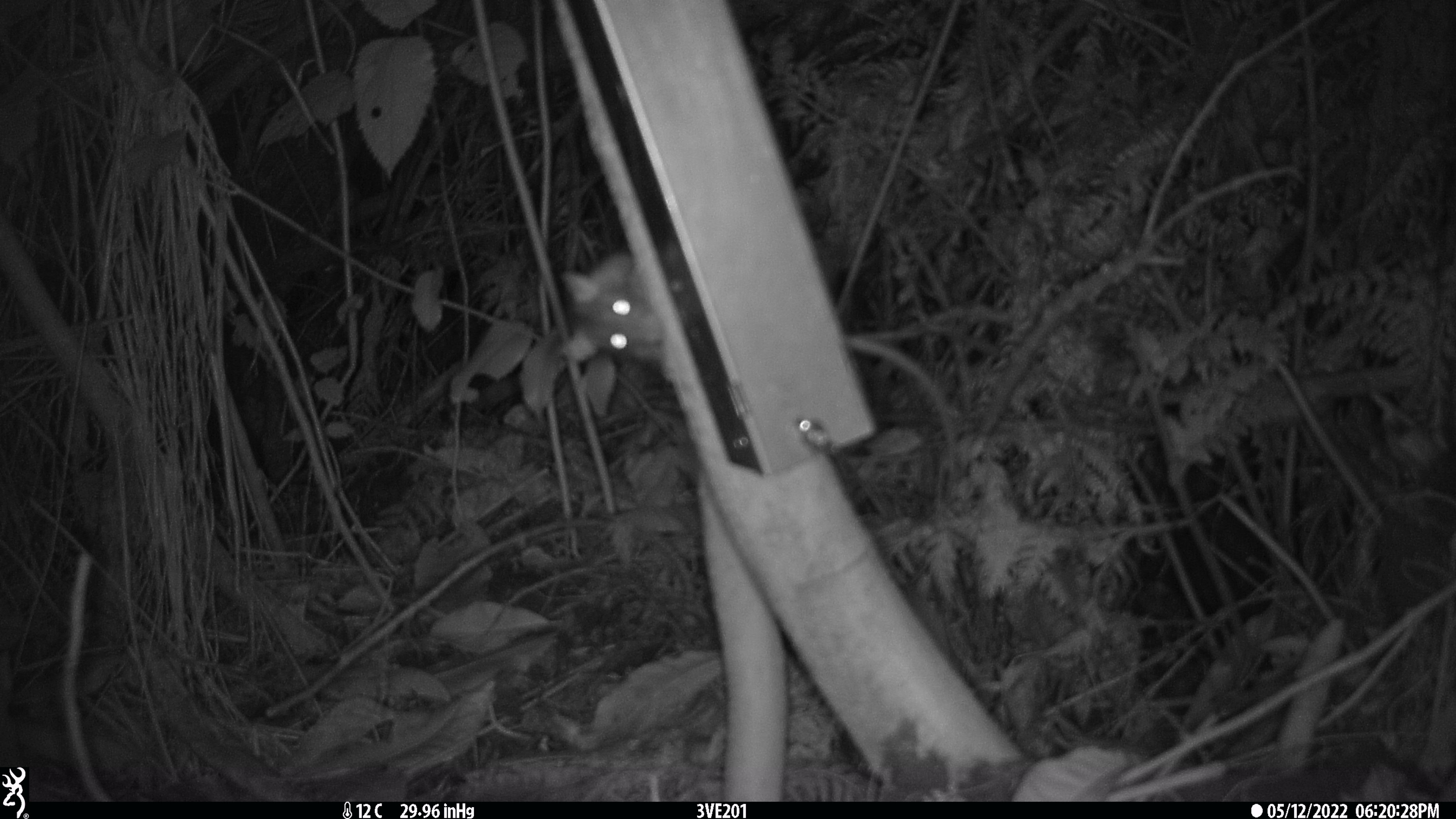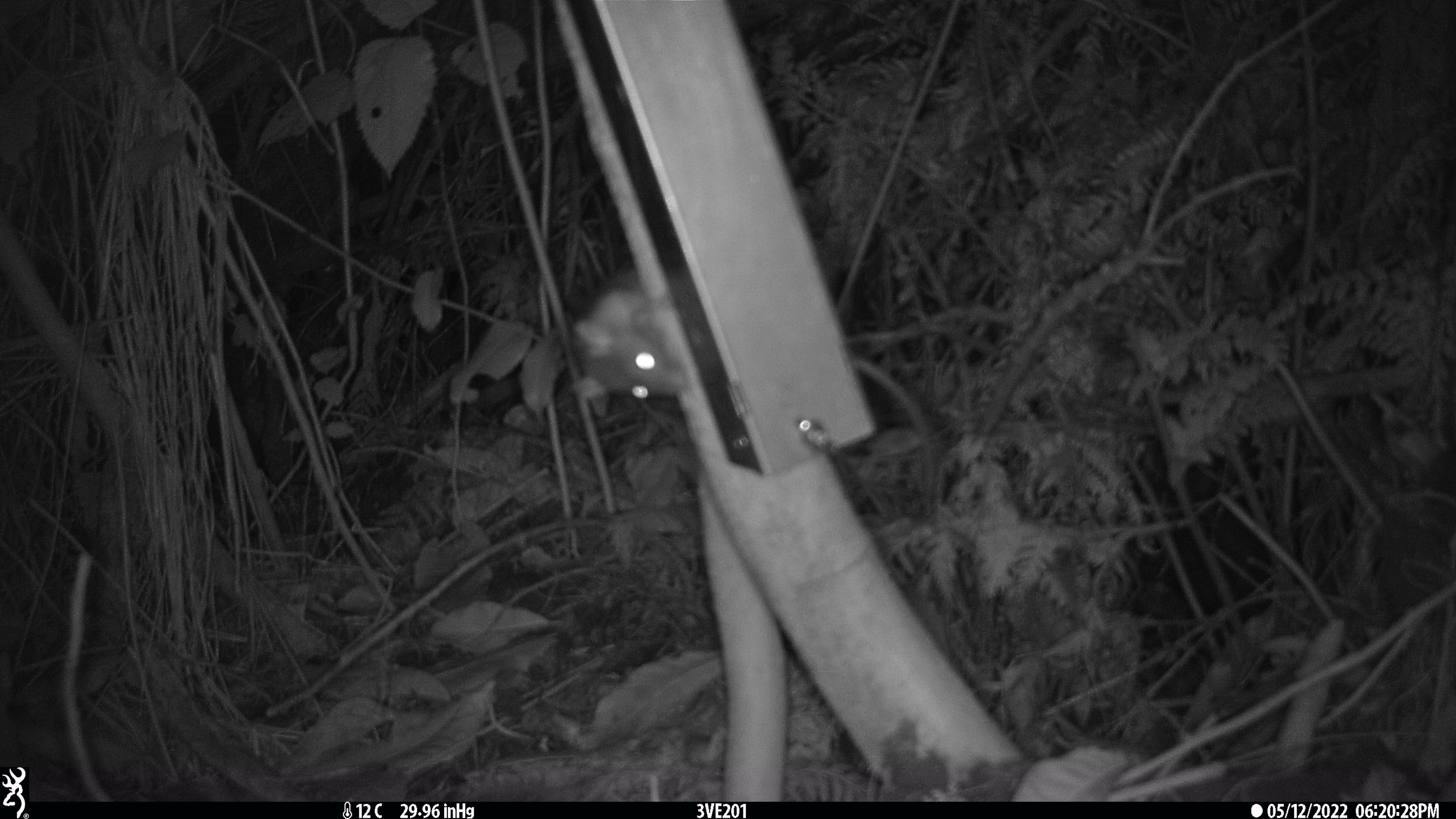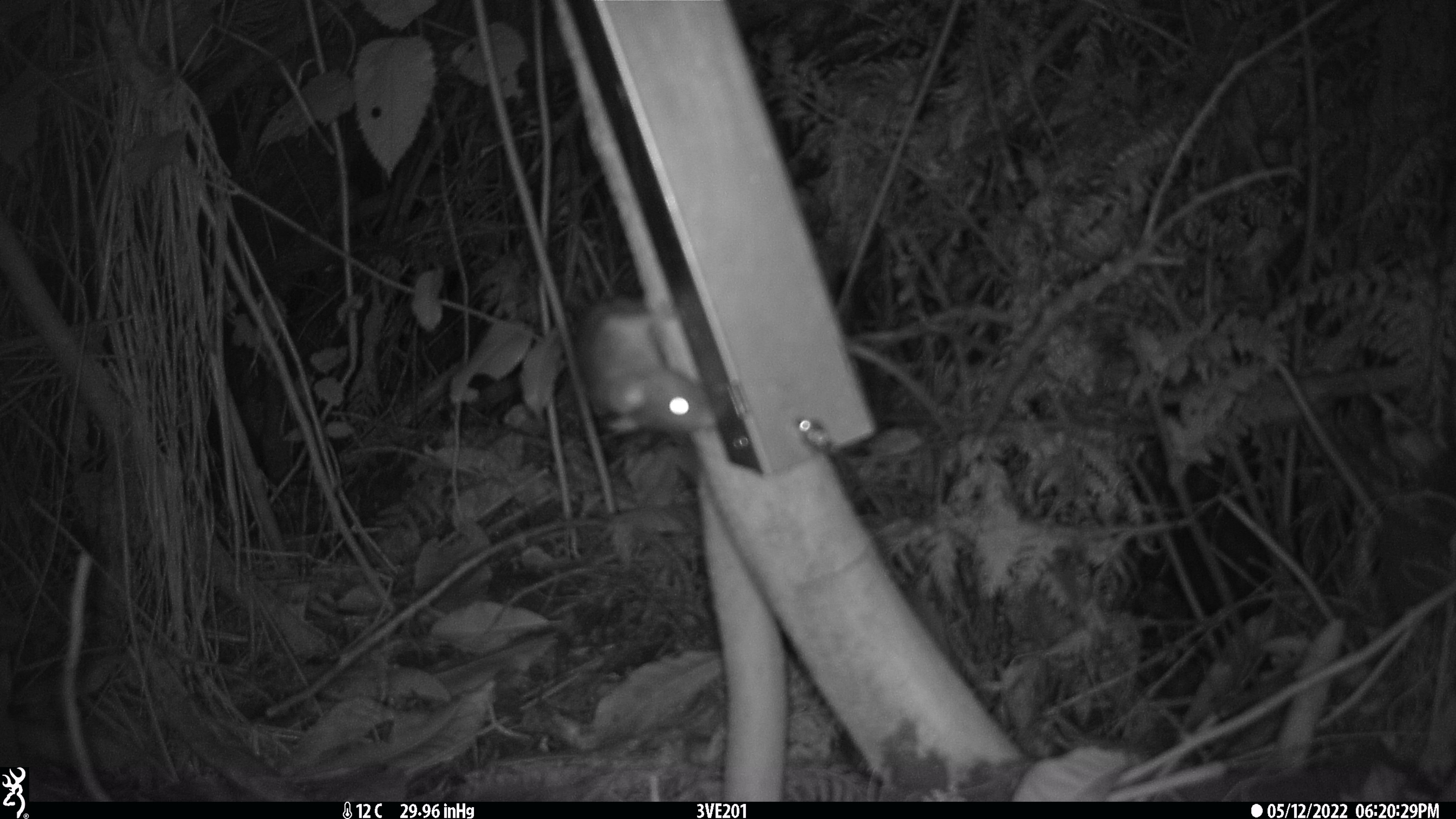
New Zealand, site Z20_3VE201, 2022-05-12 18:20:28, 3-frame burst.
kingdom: Animalia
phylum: Chordata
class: Mammalia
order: Rodentia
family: Muridae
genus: Rattus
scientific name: Rattus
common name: rat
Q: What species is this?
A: Rat (Rattus).